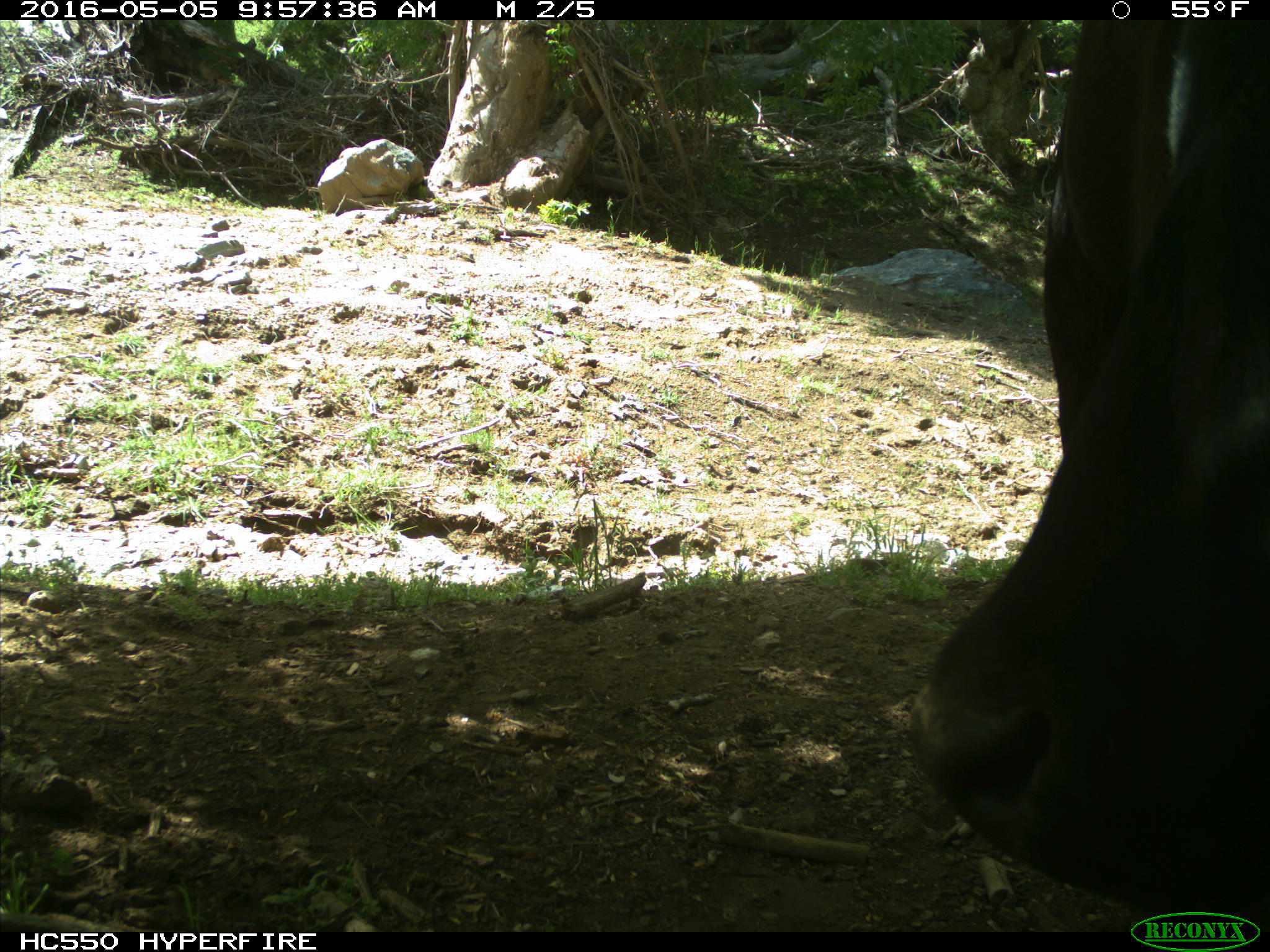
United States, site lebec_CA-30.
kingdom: Animalia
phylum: Chordata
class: Mammalia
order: Artiodactyla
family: Bovidae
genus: Bos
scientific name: Bos taurus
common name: domestic cow